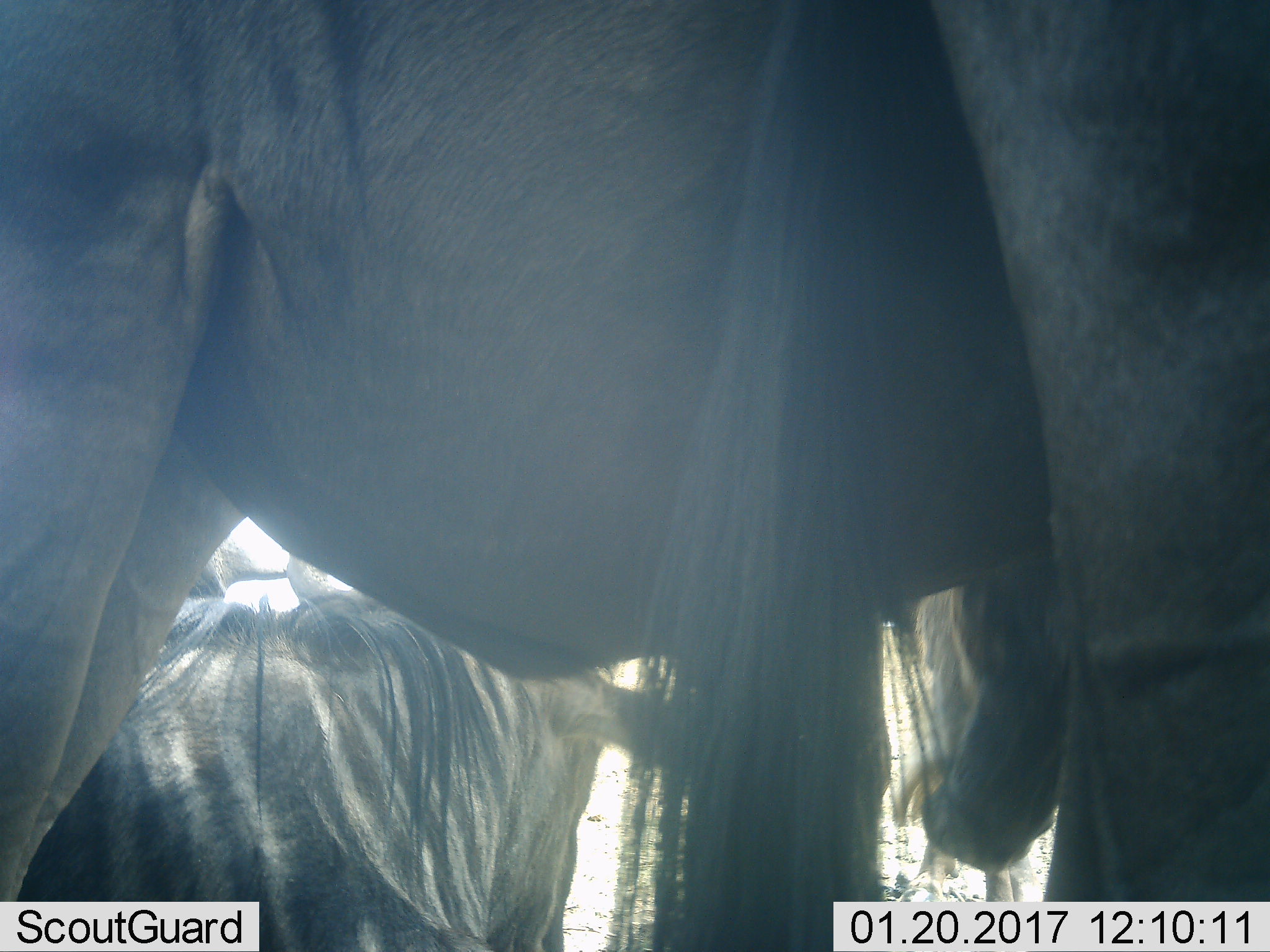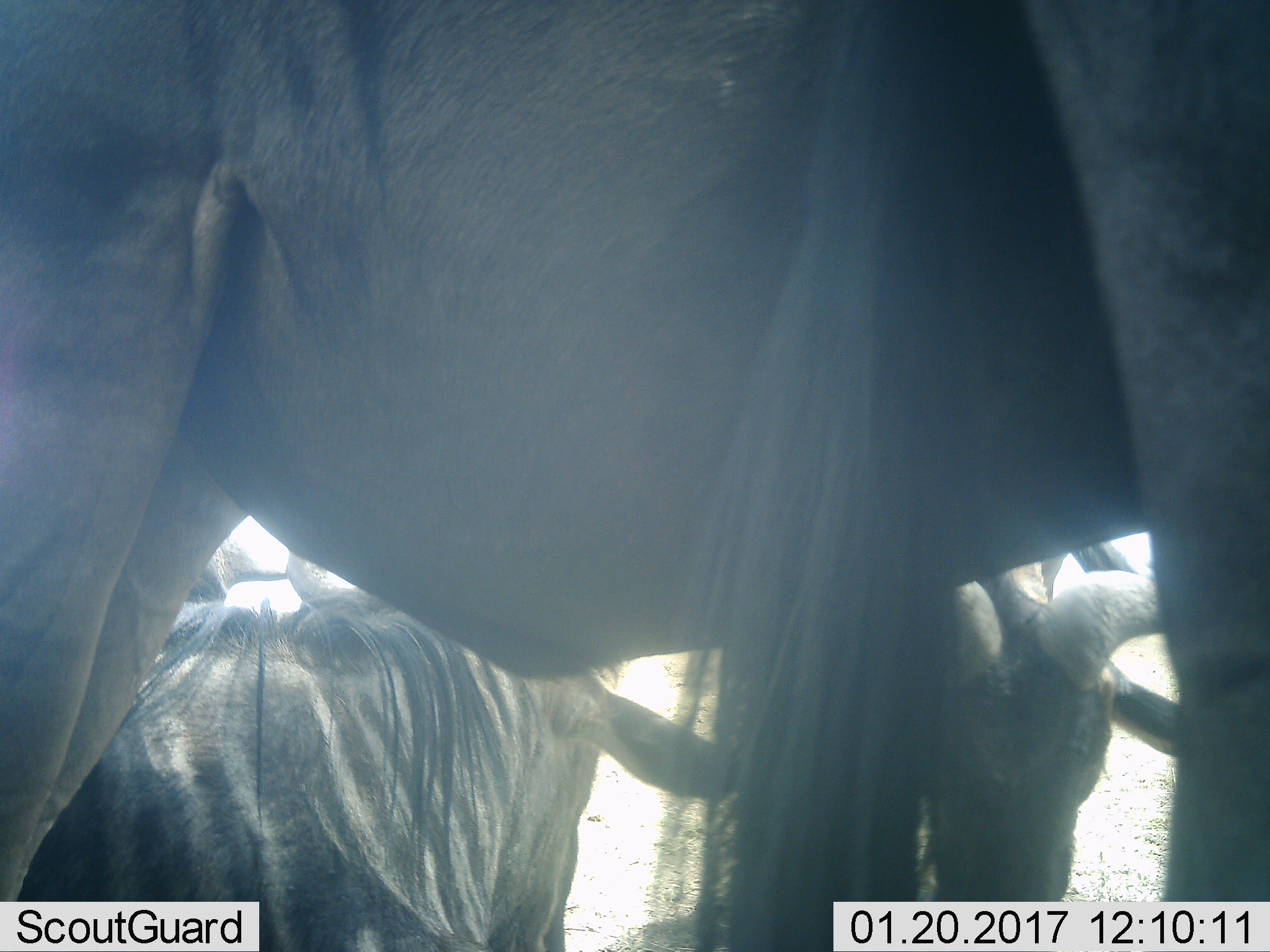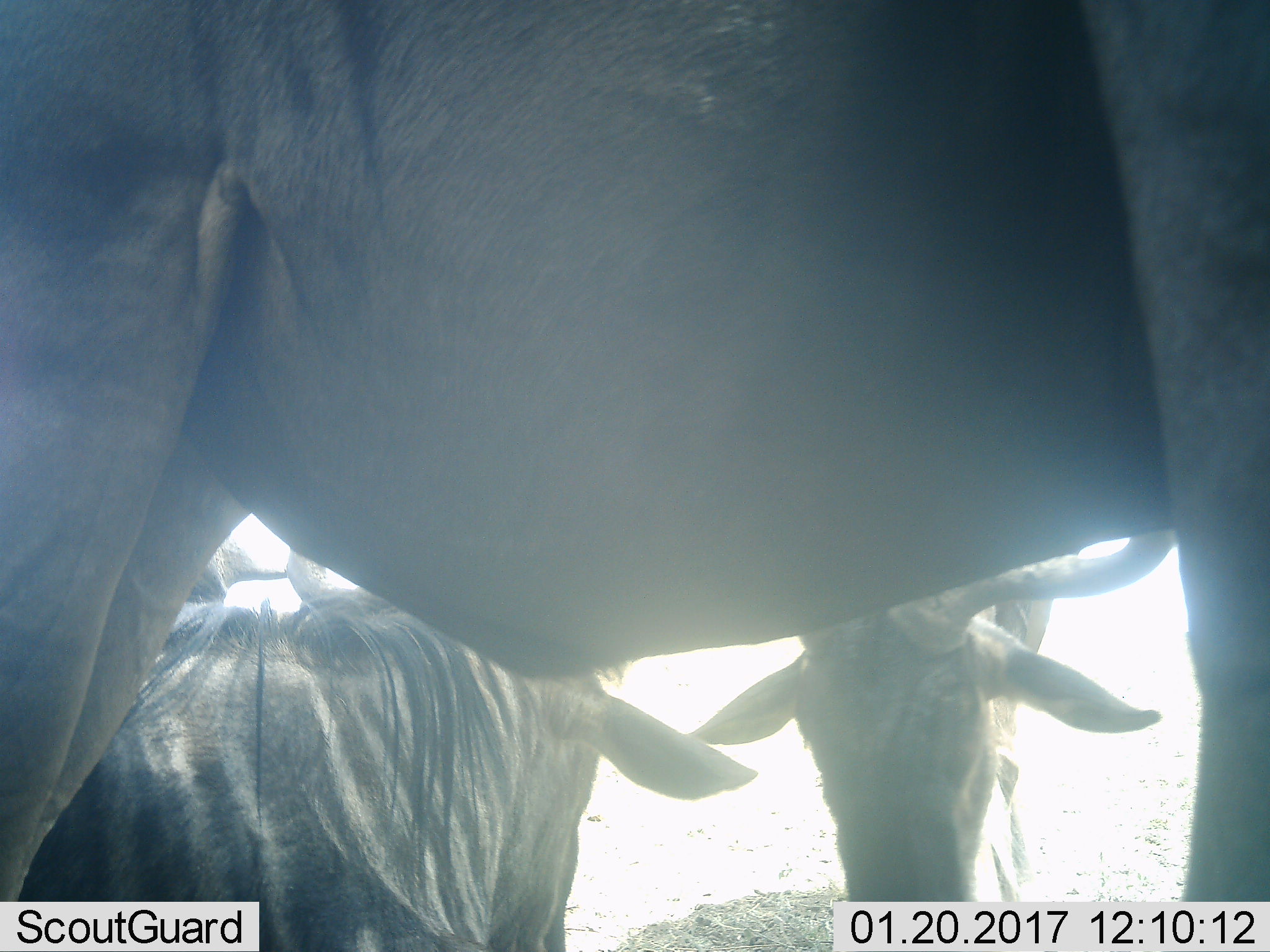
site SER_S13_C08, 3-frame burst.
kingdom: Animalia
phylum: Chordata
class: Mammalia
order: Artiodactyla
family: Bovidae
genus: Connochaetes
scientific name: Connochaetes taurinus taurinus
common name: blue wildebeest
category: wildebeestblue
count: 3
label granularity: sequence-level